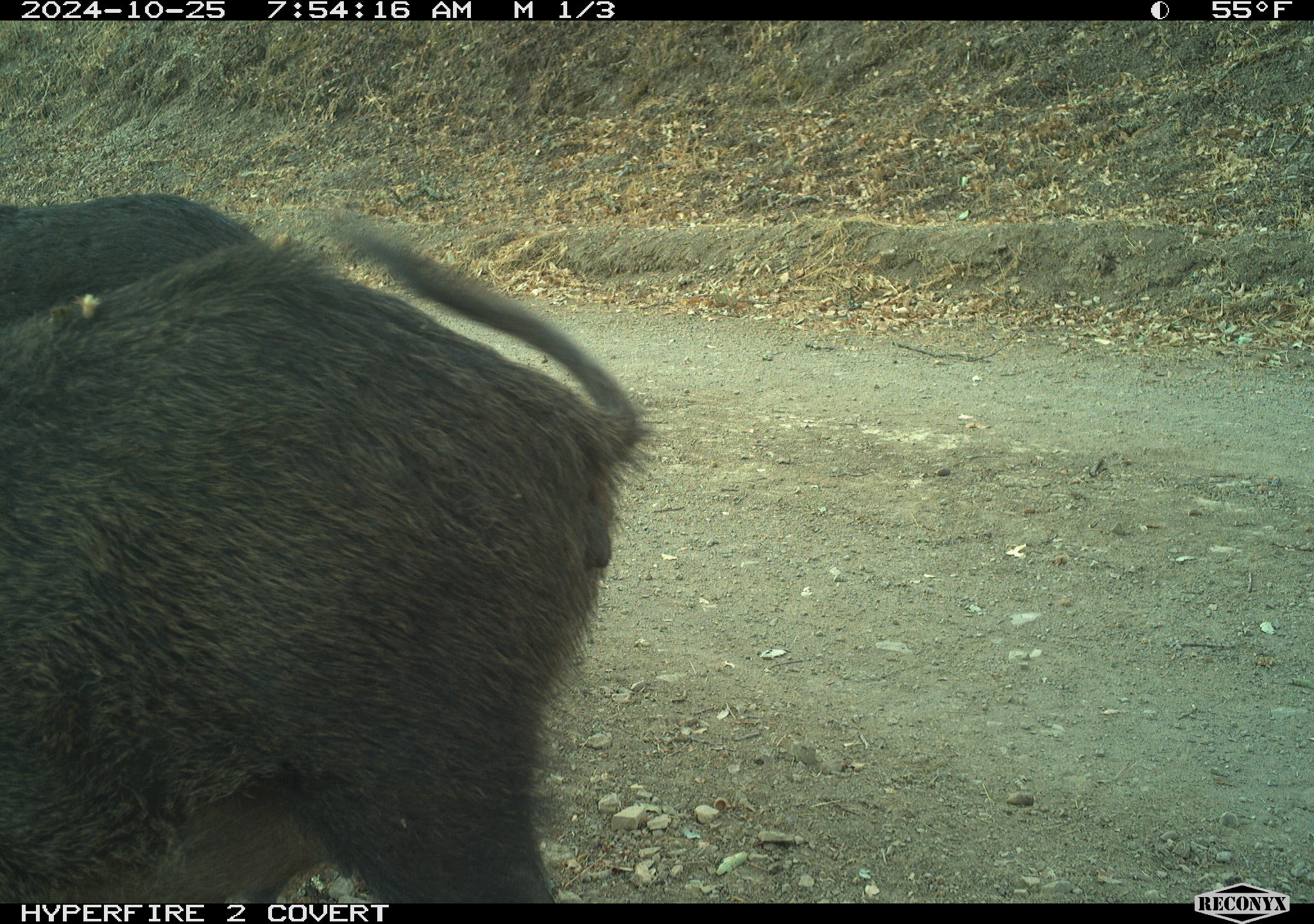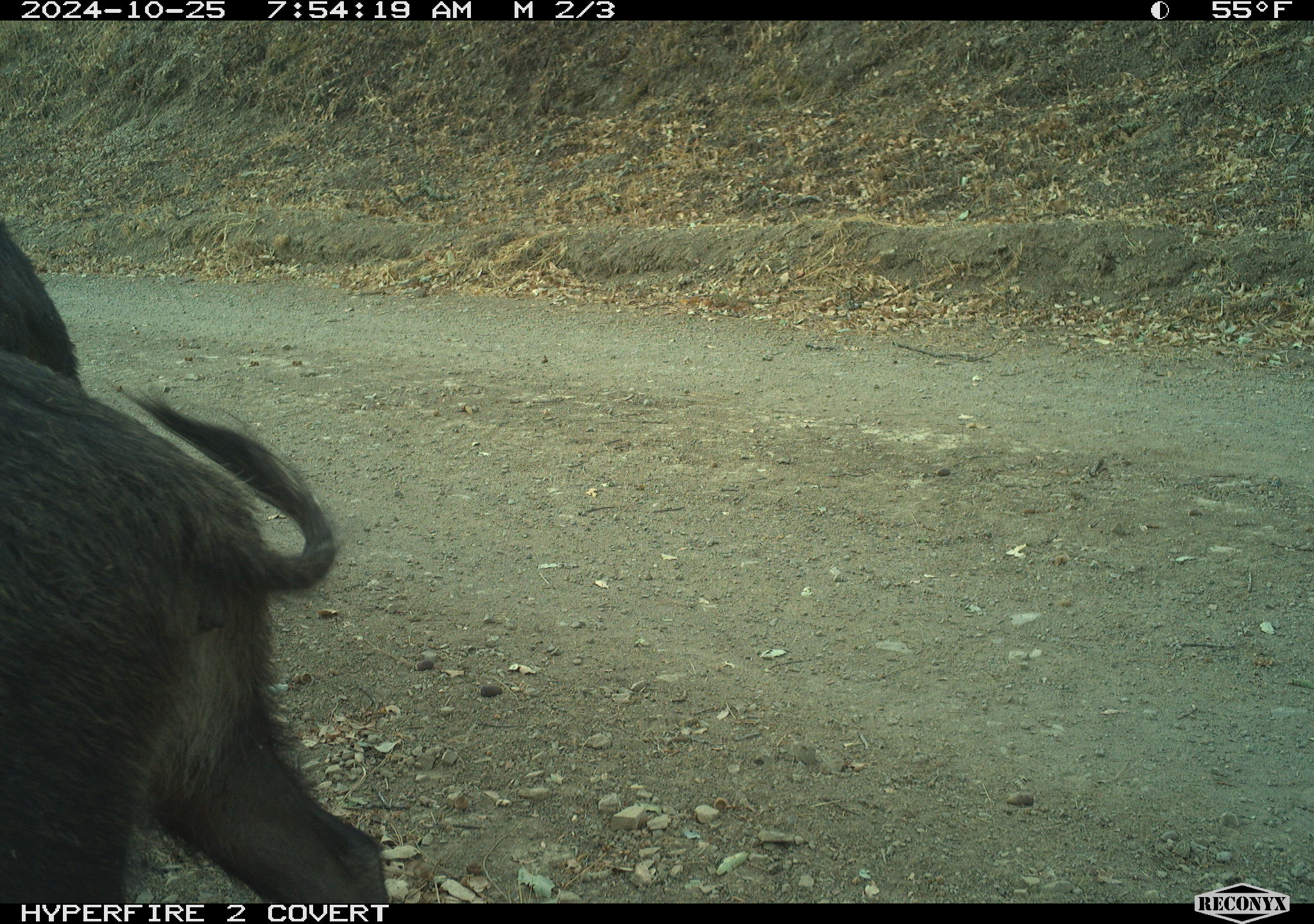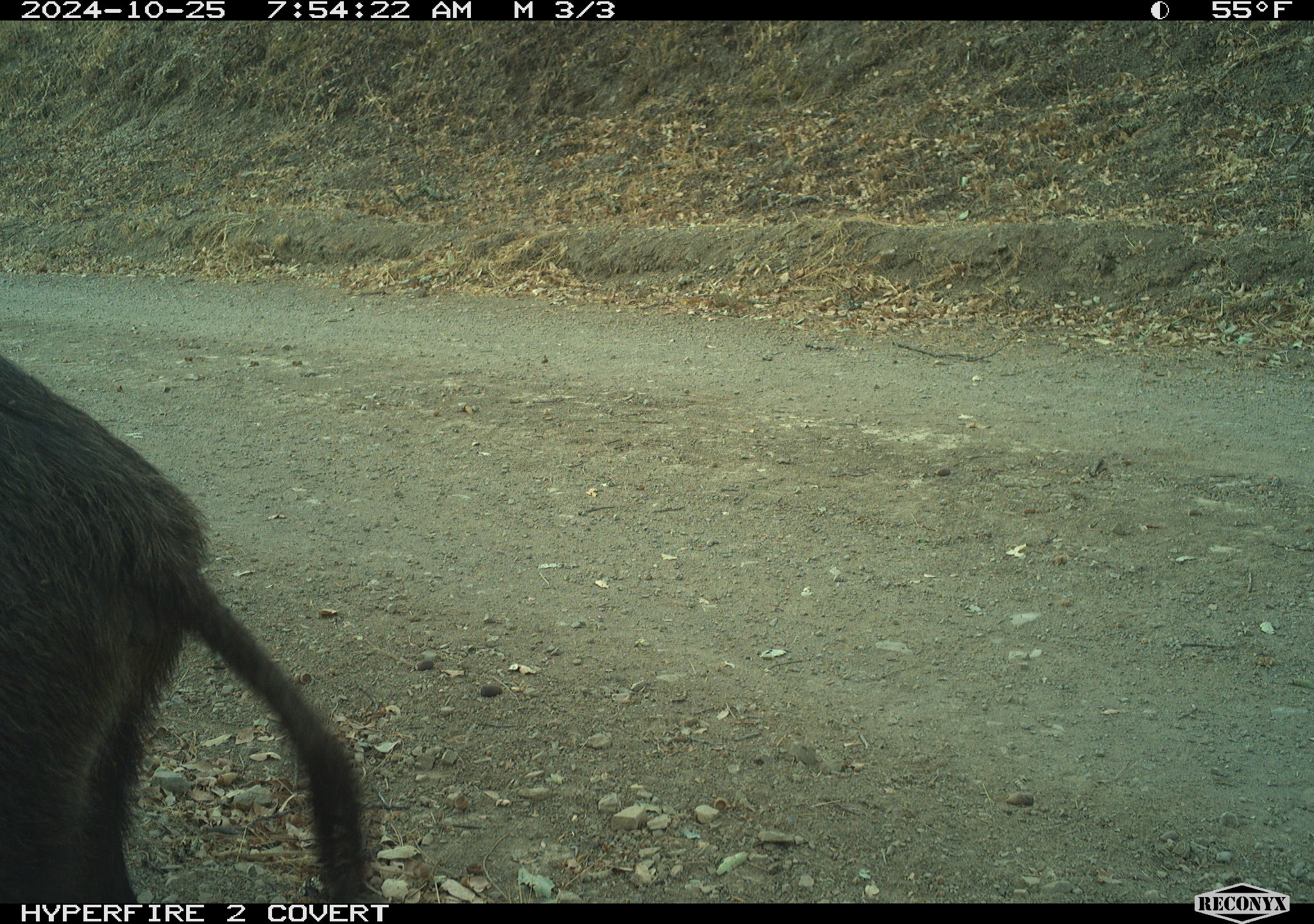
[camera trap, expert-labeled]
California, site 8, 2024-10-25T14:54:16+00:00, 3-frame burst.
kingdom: Animalia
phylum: Chordata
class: Mammalia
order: Artiodactyla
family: Suidae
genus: Sus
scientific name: Sus scrofa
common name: wild boar